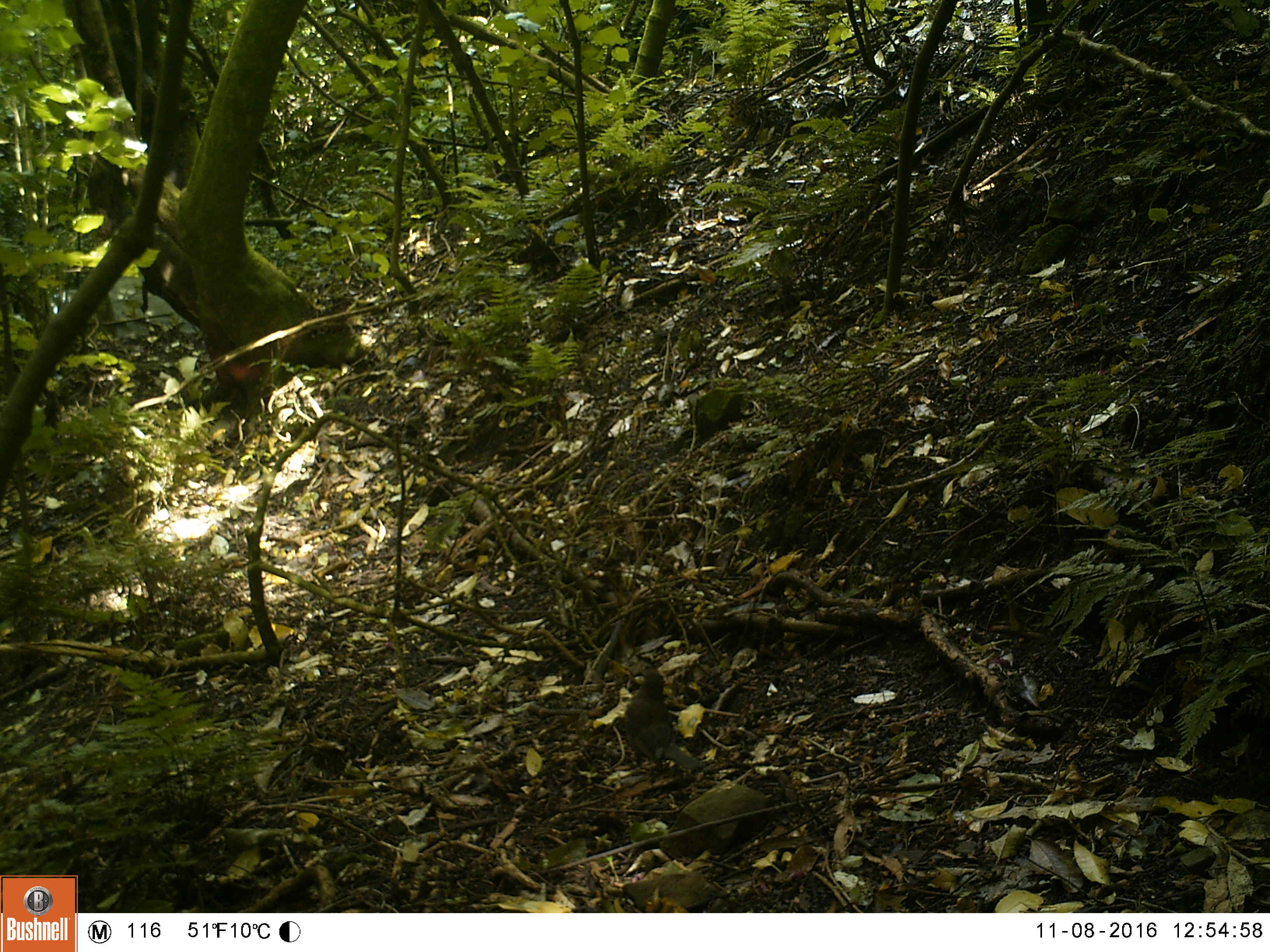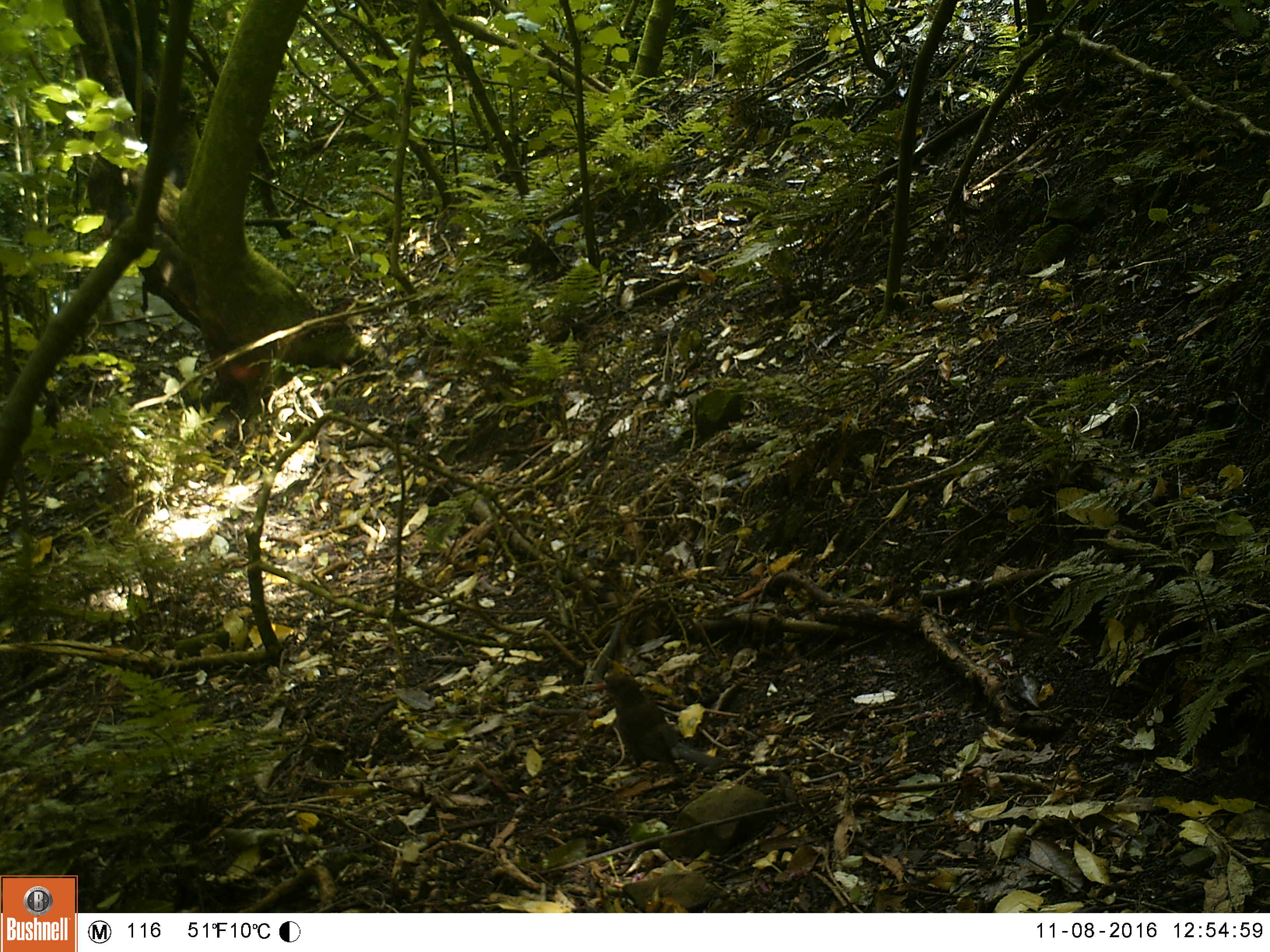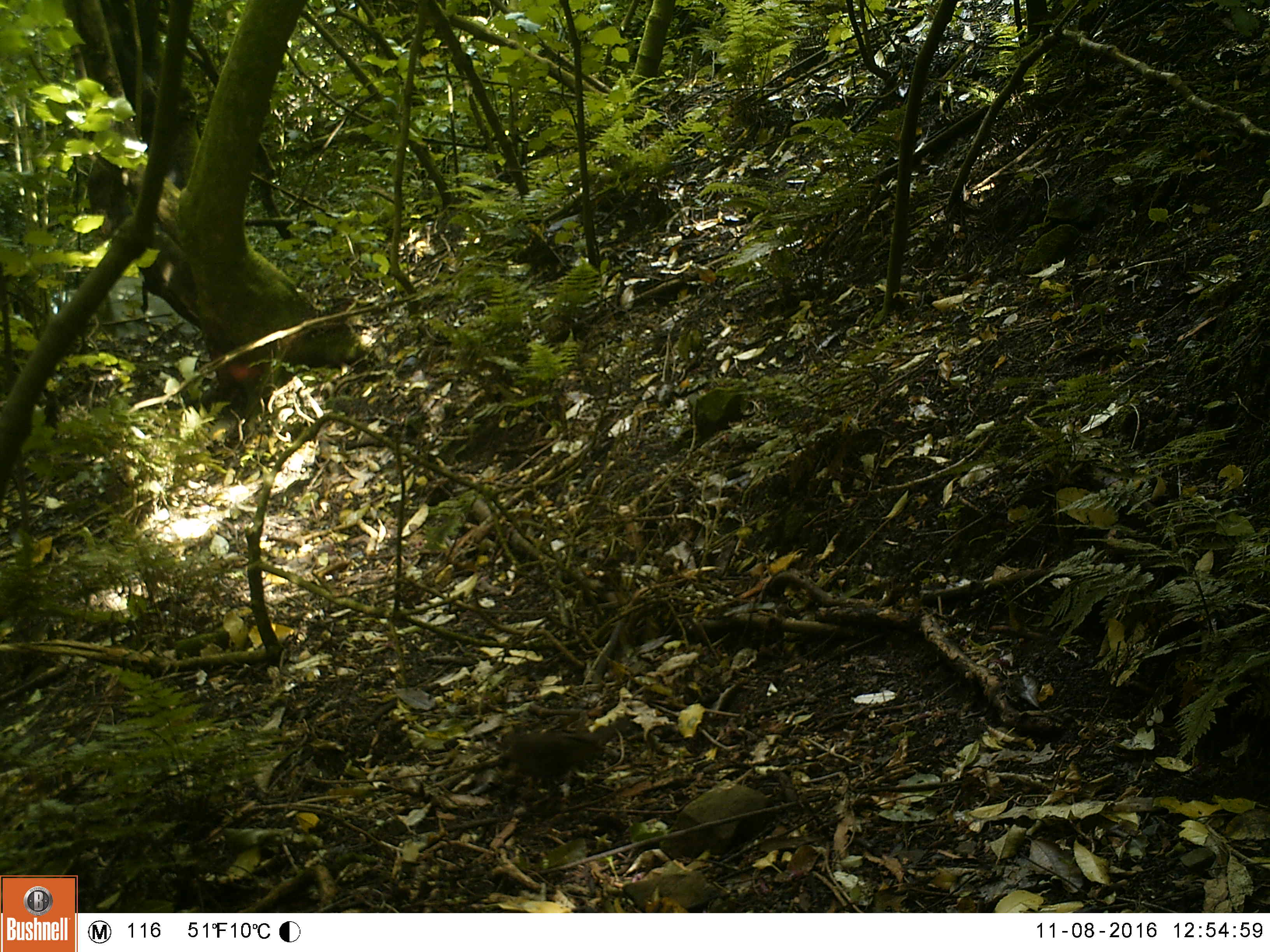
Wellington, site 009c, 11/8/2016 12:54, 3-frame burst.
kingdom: Animalia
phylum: Chordata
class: Aves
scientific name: Aves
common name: bird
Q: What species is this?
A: Bird (Aves).